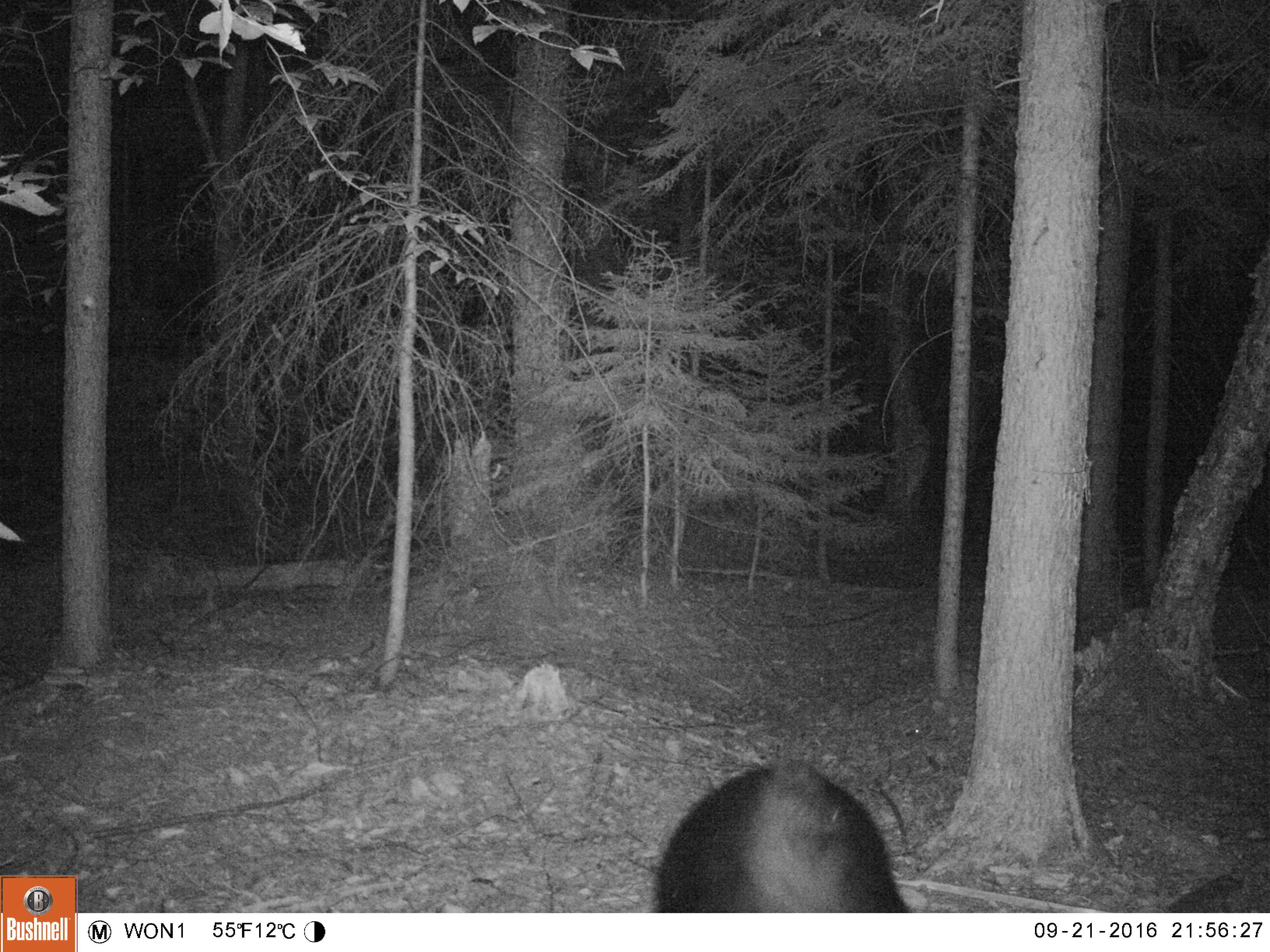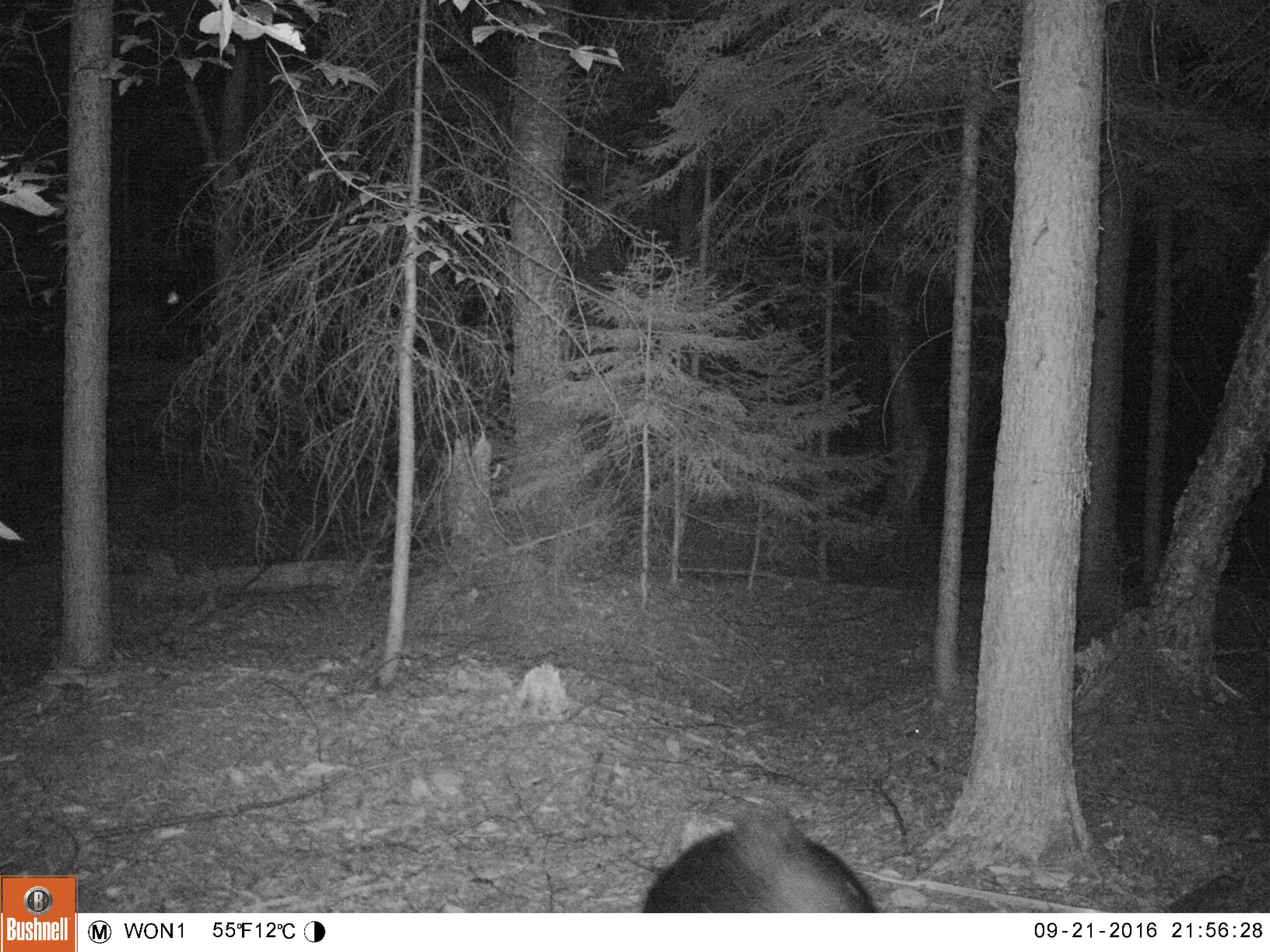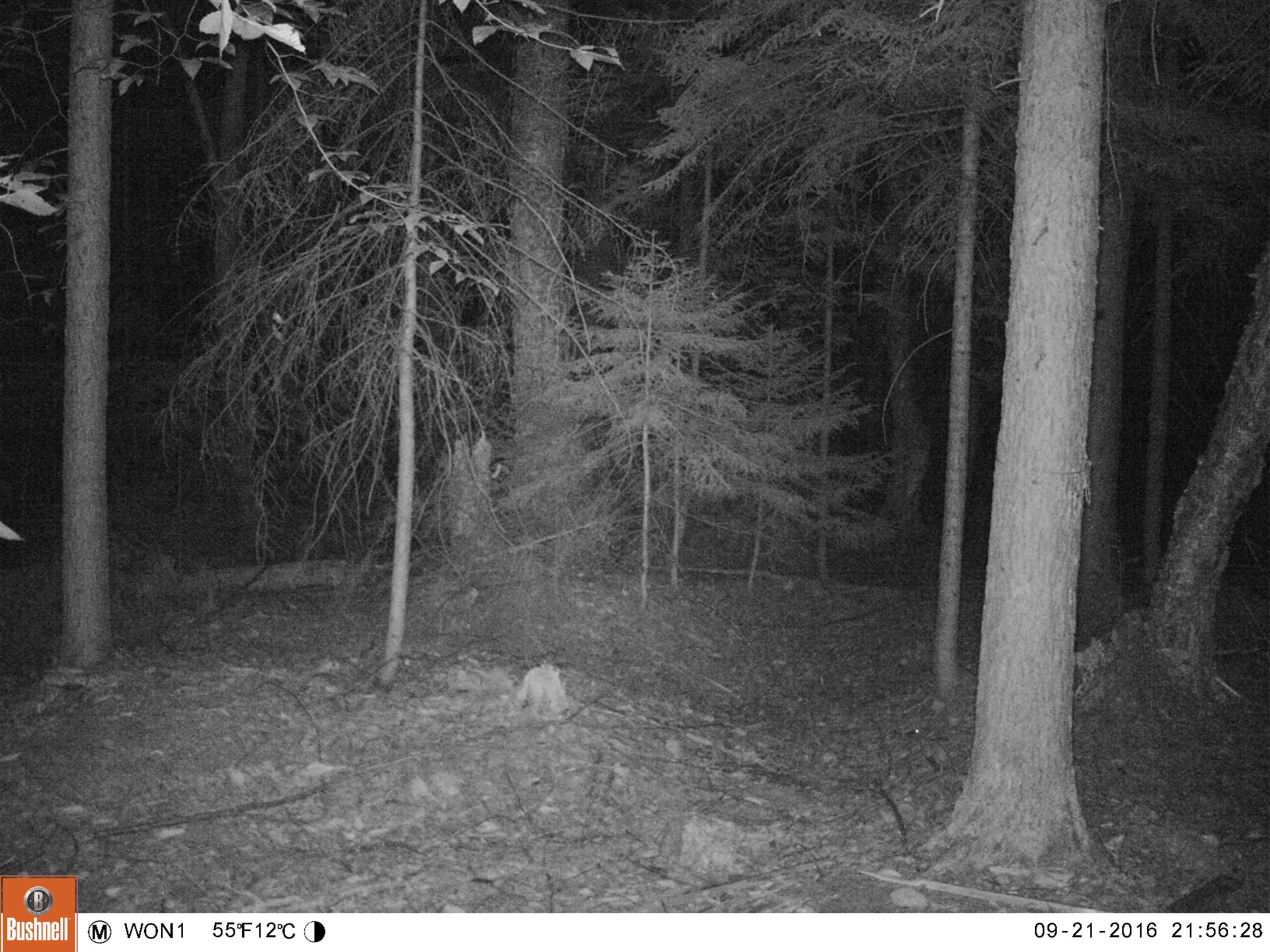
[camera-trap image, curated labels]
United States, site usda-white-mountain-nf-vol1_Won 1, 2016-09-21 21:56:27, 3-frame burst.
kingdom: Animalia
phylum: Chordata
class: Mammalia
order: Carnivora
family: Ursidae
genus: Ursus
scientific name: Ursus americanus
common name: black bear